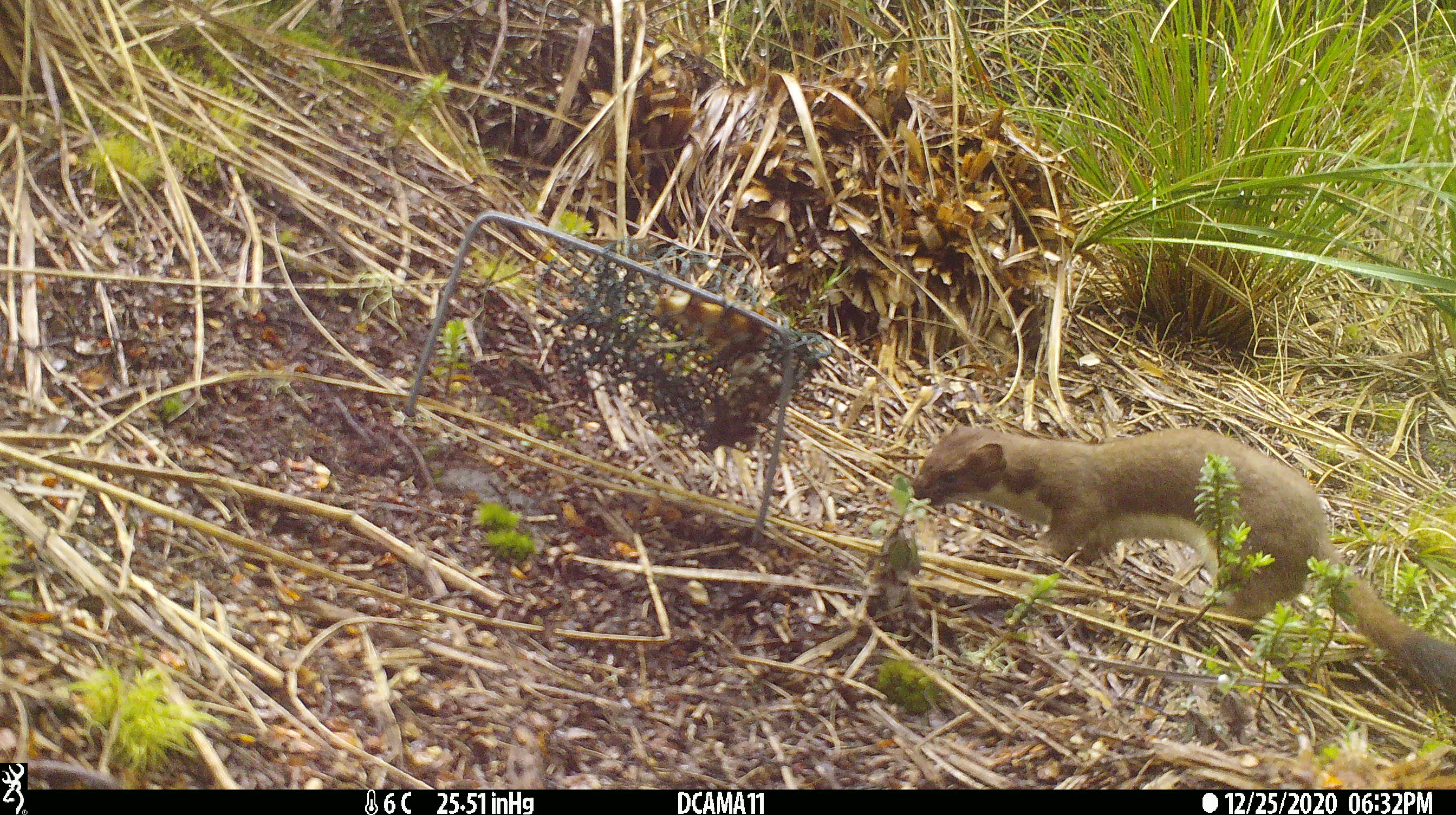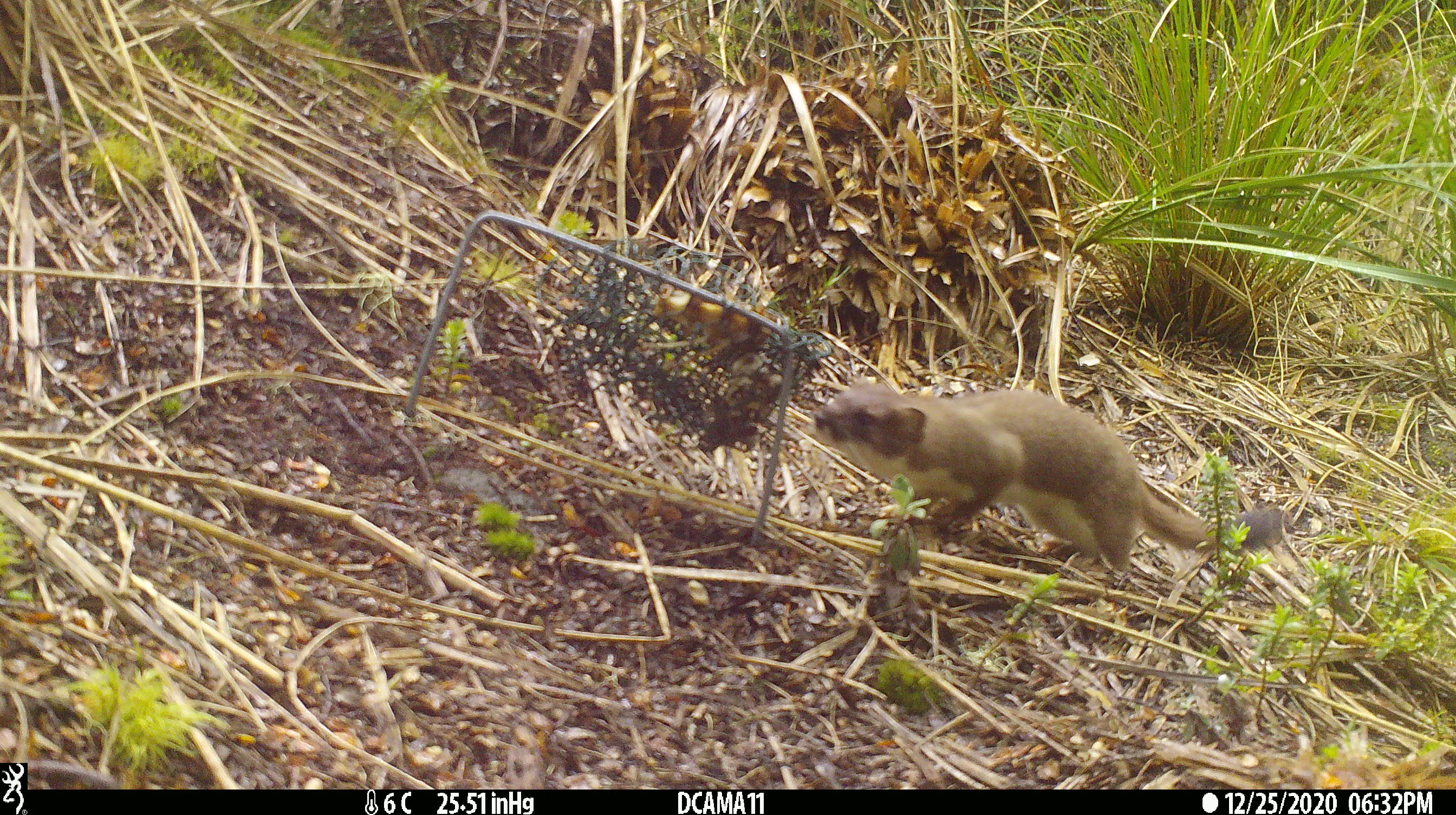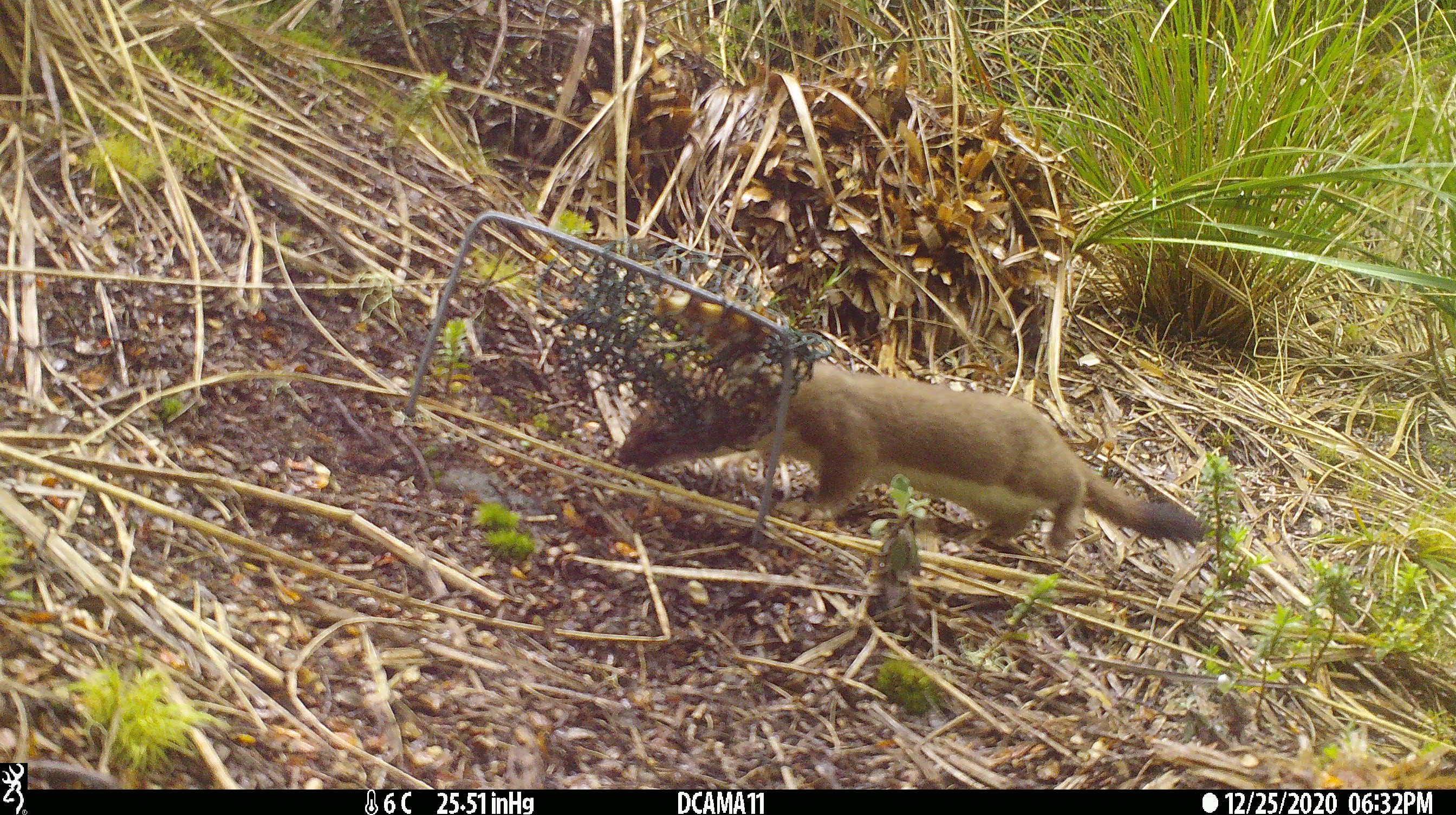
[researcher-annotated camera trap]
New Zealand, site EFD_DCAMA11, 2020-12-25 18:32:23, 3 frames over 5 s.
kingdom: Animalia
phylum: Chordata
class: Mammalia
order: Carnivora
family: Mustelidae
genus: Mustela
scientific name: Mustela erminea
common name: stoat